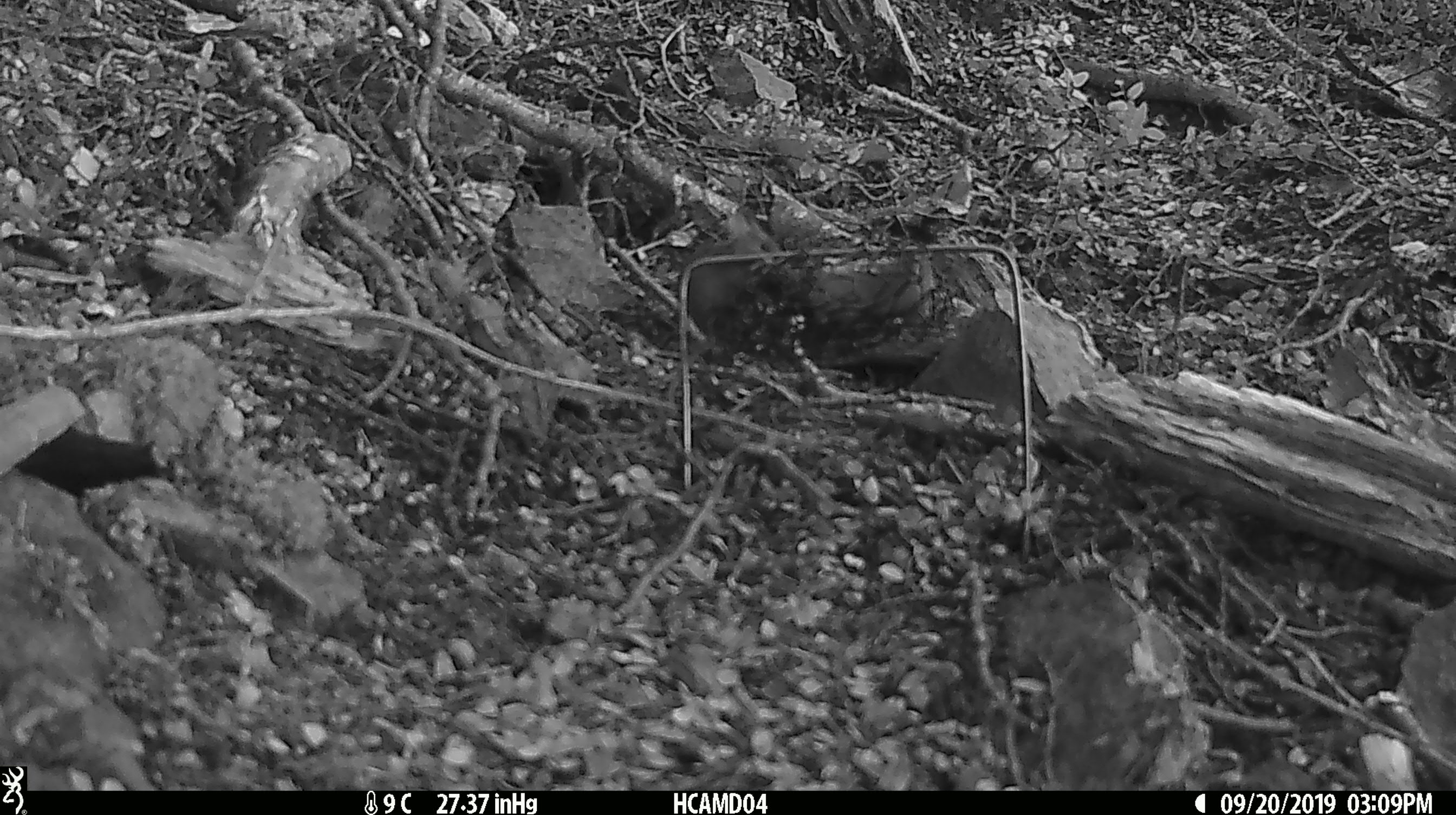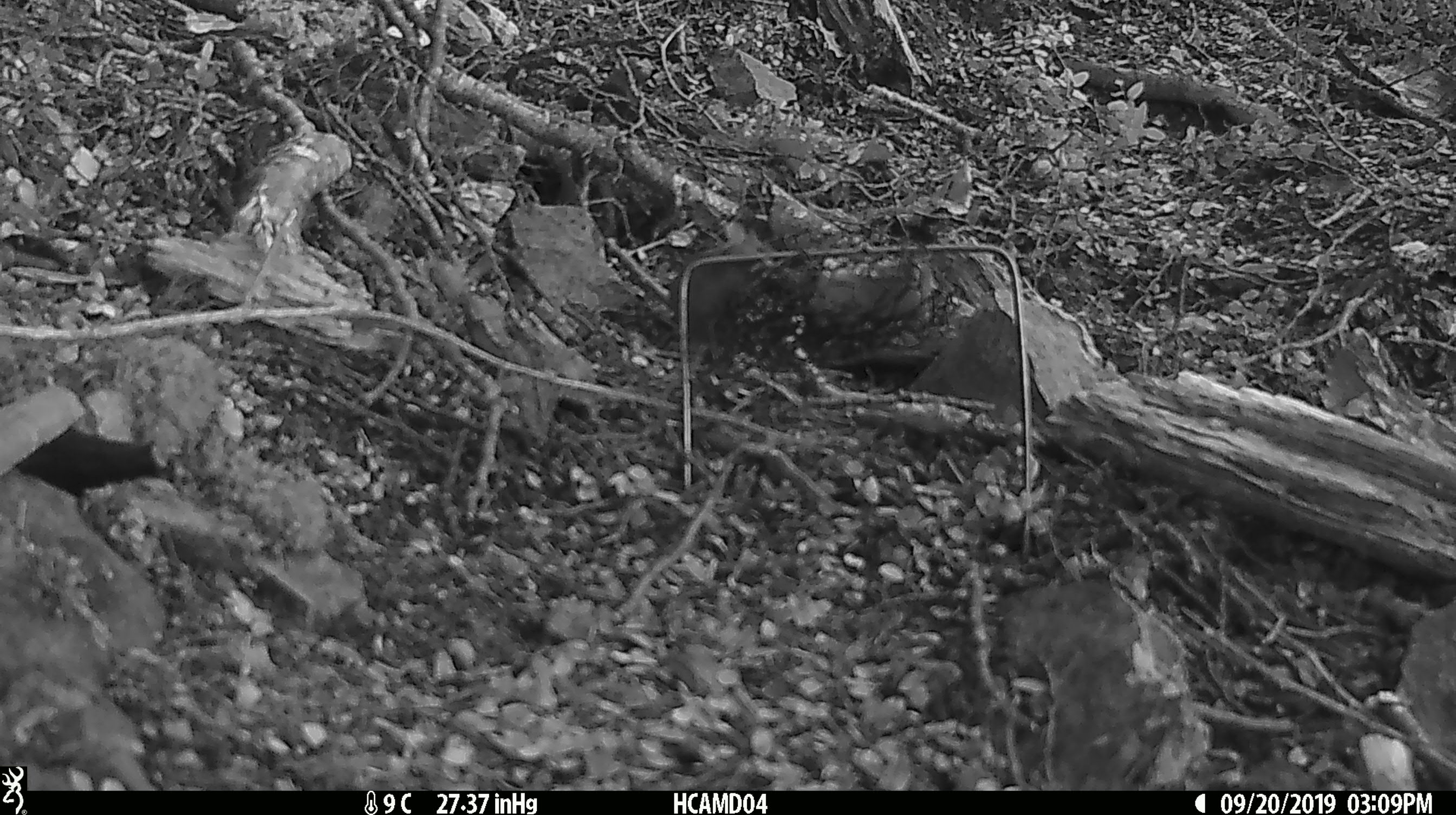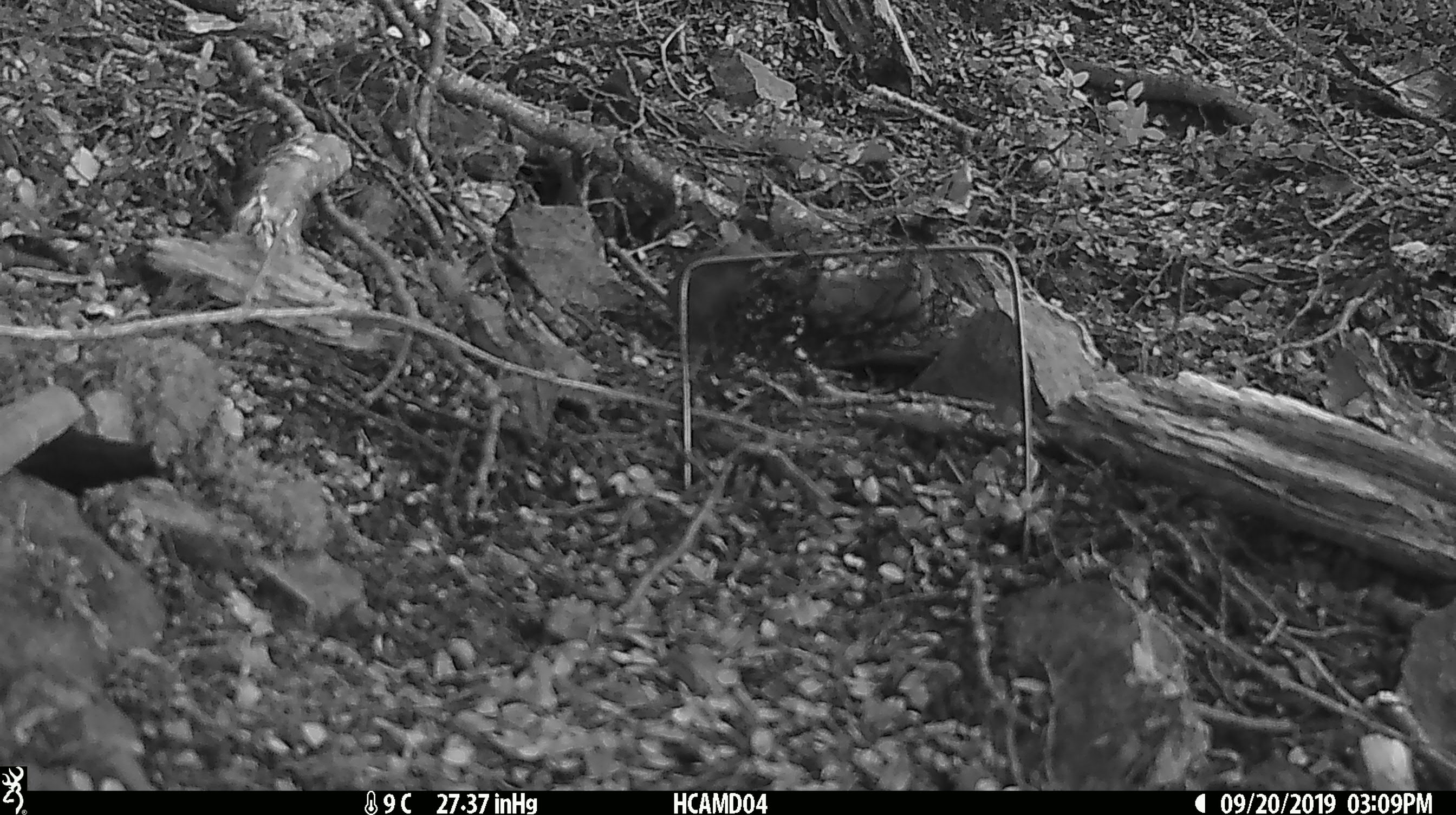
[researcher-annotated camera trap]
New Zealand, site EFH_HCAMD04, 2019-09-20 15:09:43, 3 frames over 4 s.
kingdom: Animalia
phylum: Chordata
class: Mammalia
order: Rodentia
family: Muridae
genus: Mus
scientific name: Mus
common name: mouse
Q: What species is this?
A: Mouse (Mus).